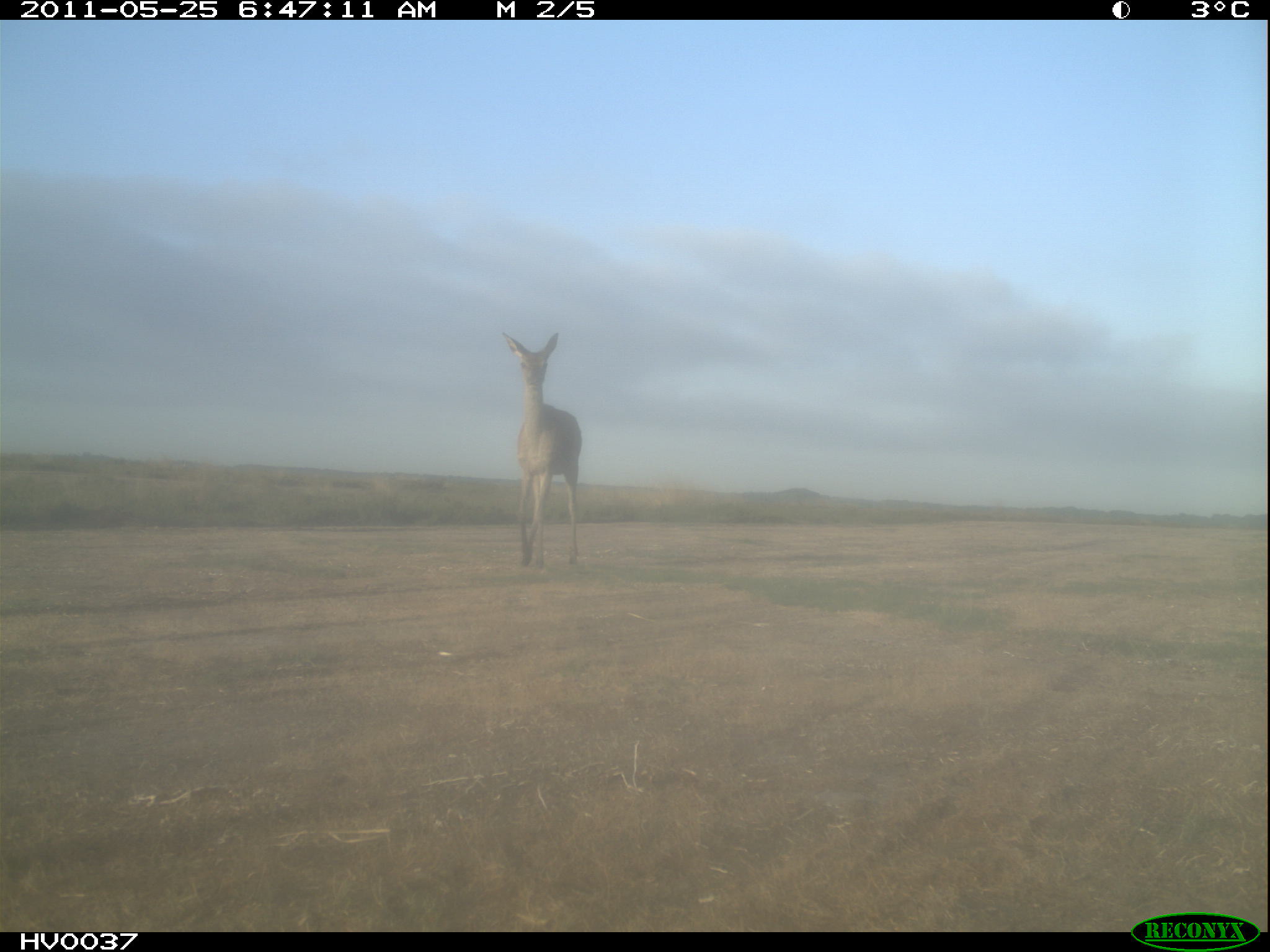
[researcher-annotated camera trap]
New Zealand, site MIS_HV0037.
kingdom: Animalia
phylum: Chordata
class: Mammalia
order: Artiodactyla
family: Cervidae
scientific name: Cervidae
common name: deer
Deer (Cervidae).